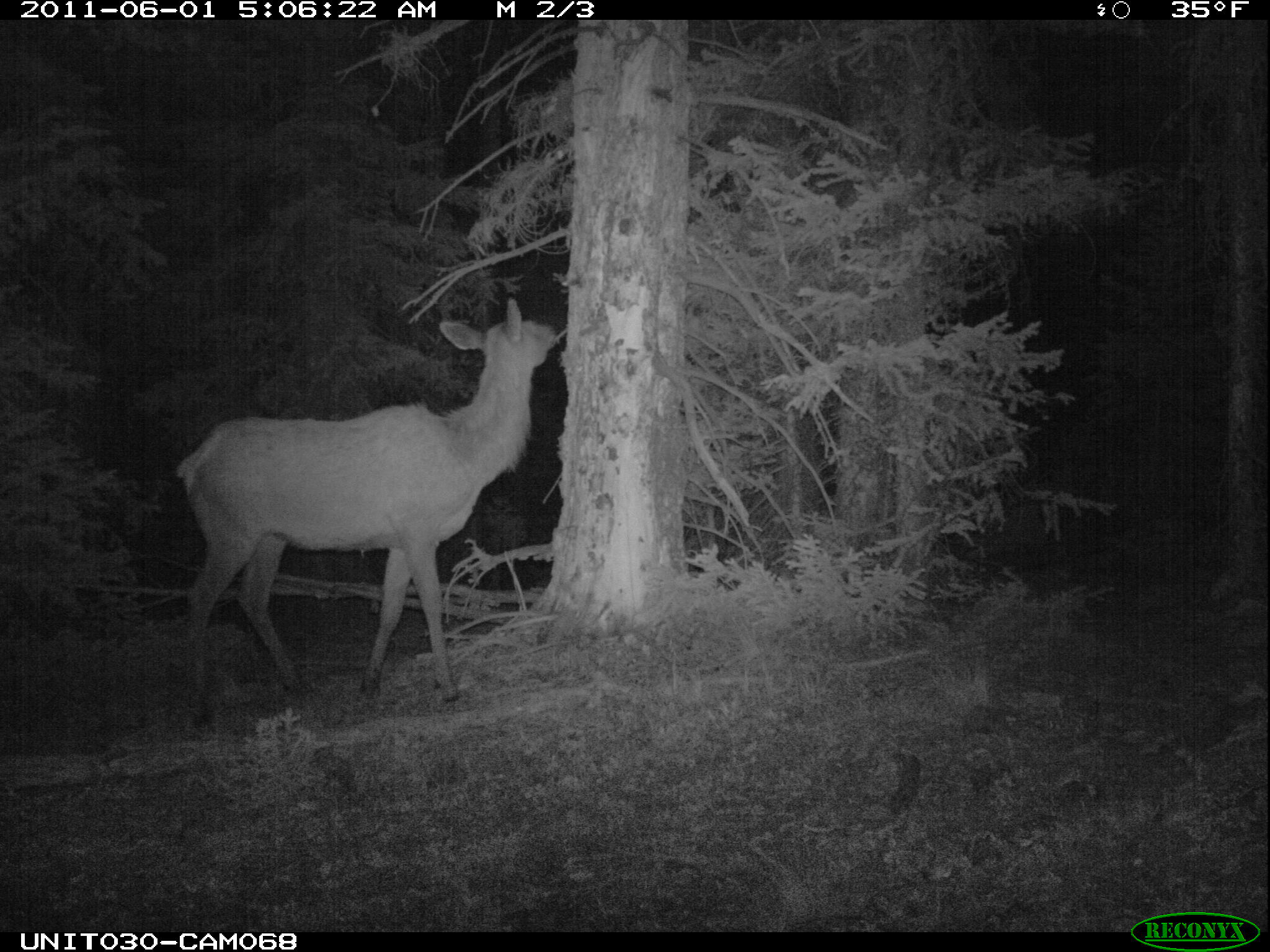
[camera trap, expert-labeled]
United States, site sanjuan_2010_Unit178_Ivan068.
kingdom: Animalia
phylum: Chordata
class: Mammalia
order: Artiodactyla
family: Cervidae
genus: Cervus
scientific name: Cervus elaphus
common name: red deer